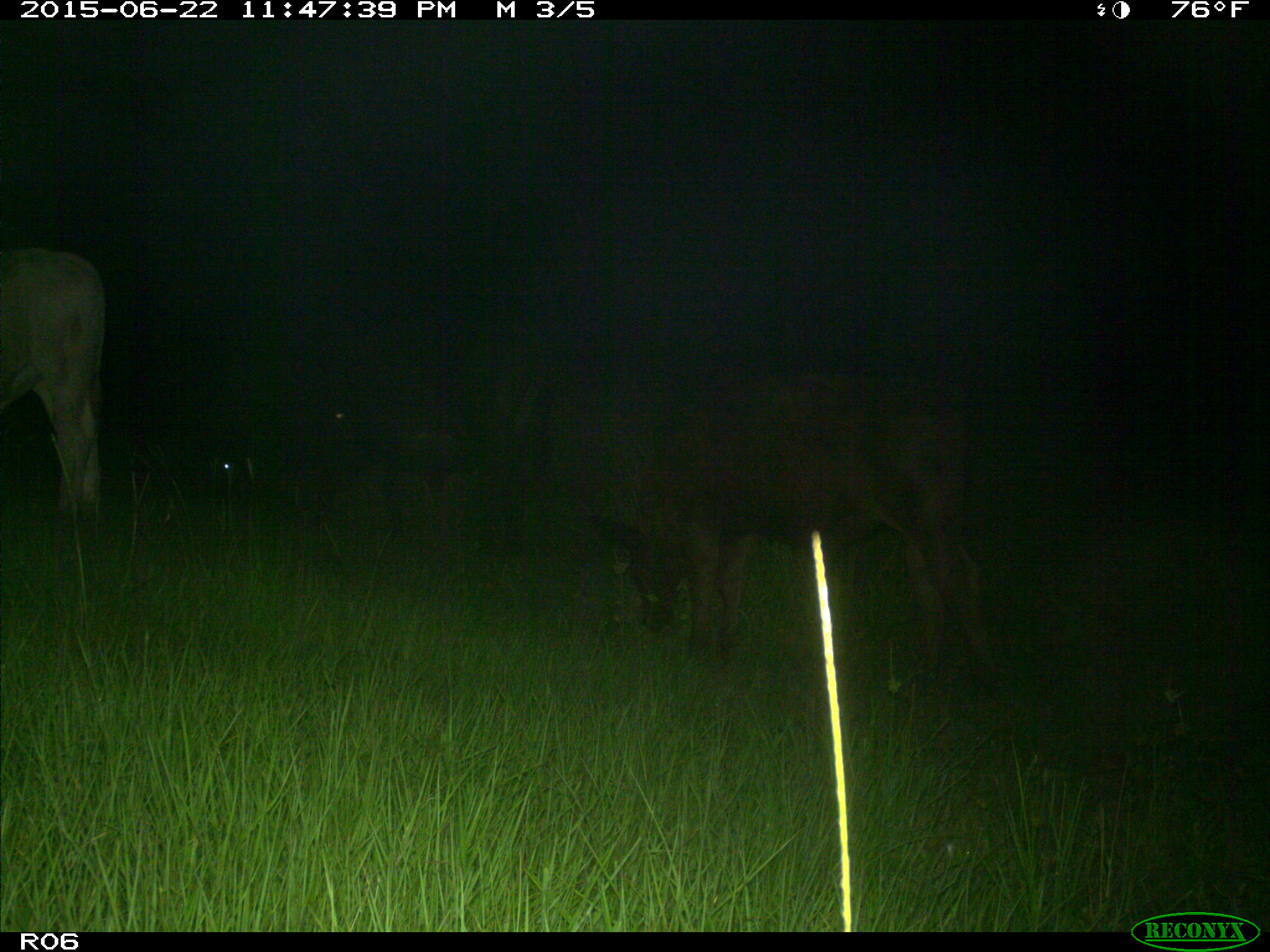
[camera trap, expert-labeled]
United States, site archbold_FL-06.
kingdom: Animalia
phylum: Chordata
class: Mammalia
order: Artiodactyla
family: Bovidae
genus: Bos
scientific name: Bos taurus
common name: domestic cow